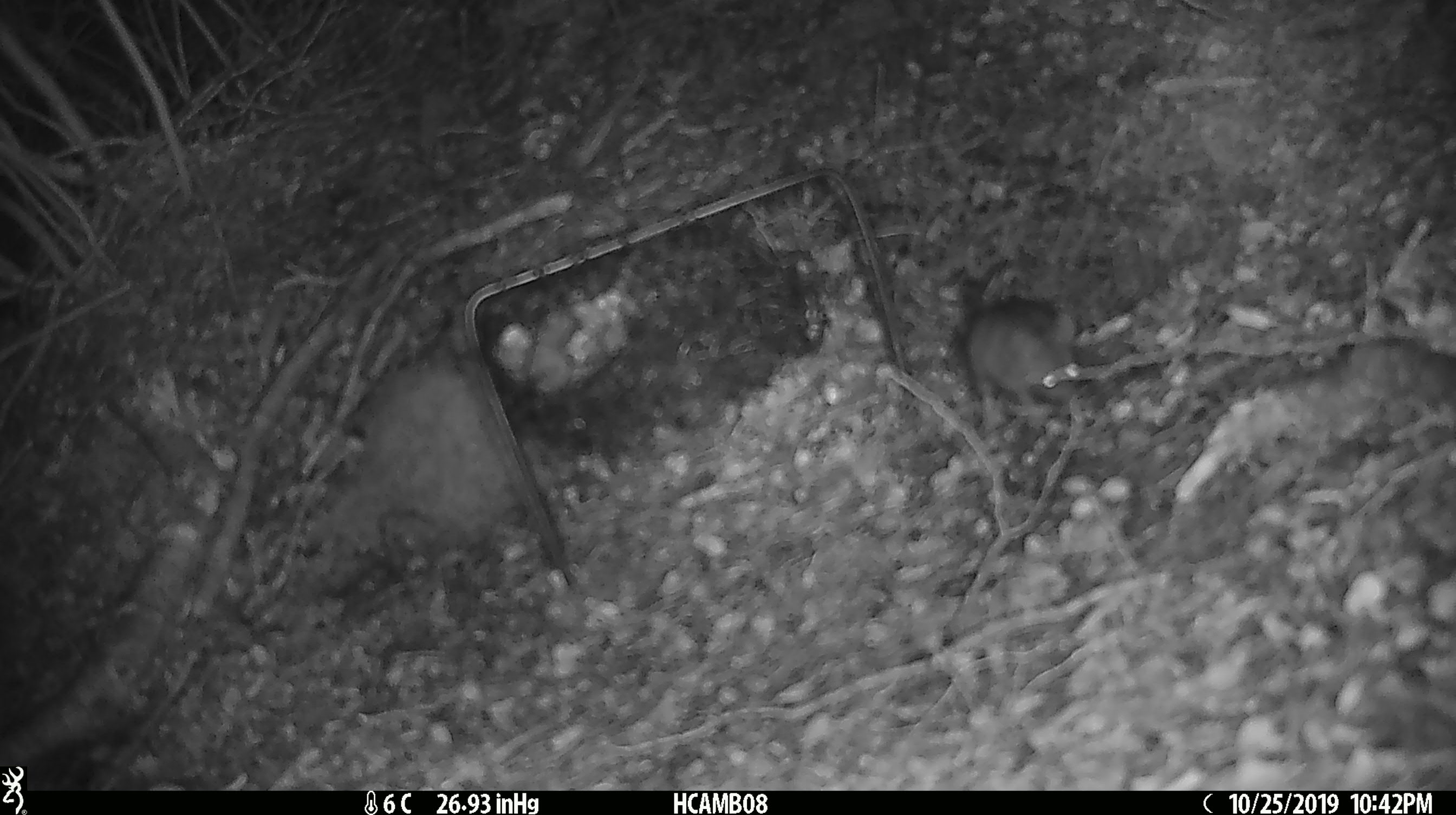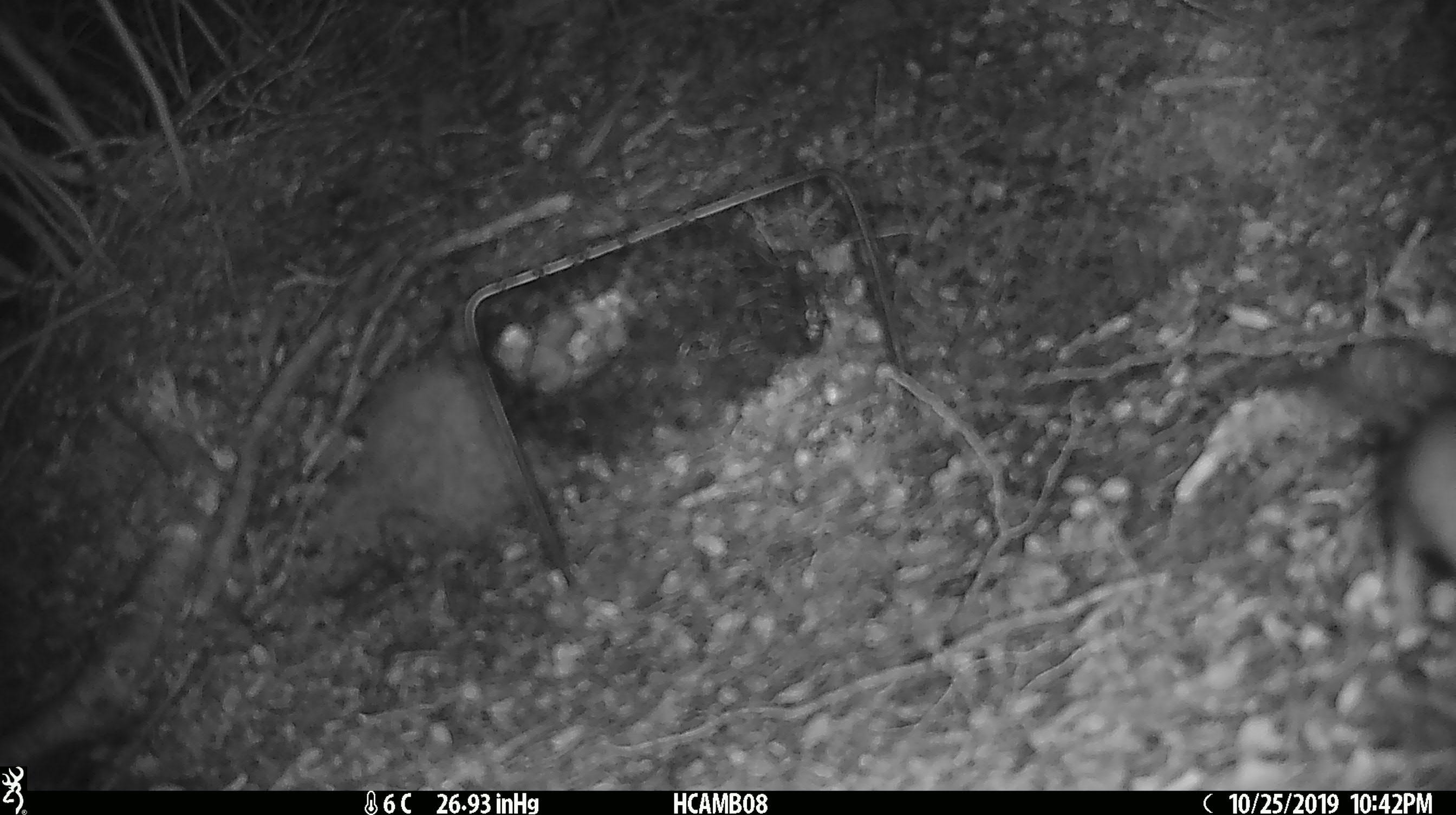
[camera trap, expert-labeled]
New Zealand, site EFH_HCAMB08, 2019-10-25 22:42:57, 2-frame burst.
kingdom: Animalia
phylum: Chordata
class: Mammalia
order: Rodentia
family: Muridae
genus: Mus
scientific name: Mus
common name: mouse